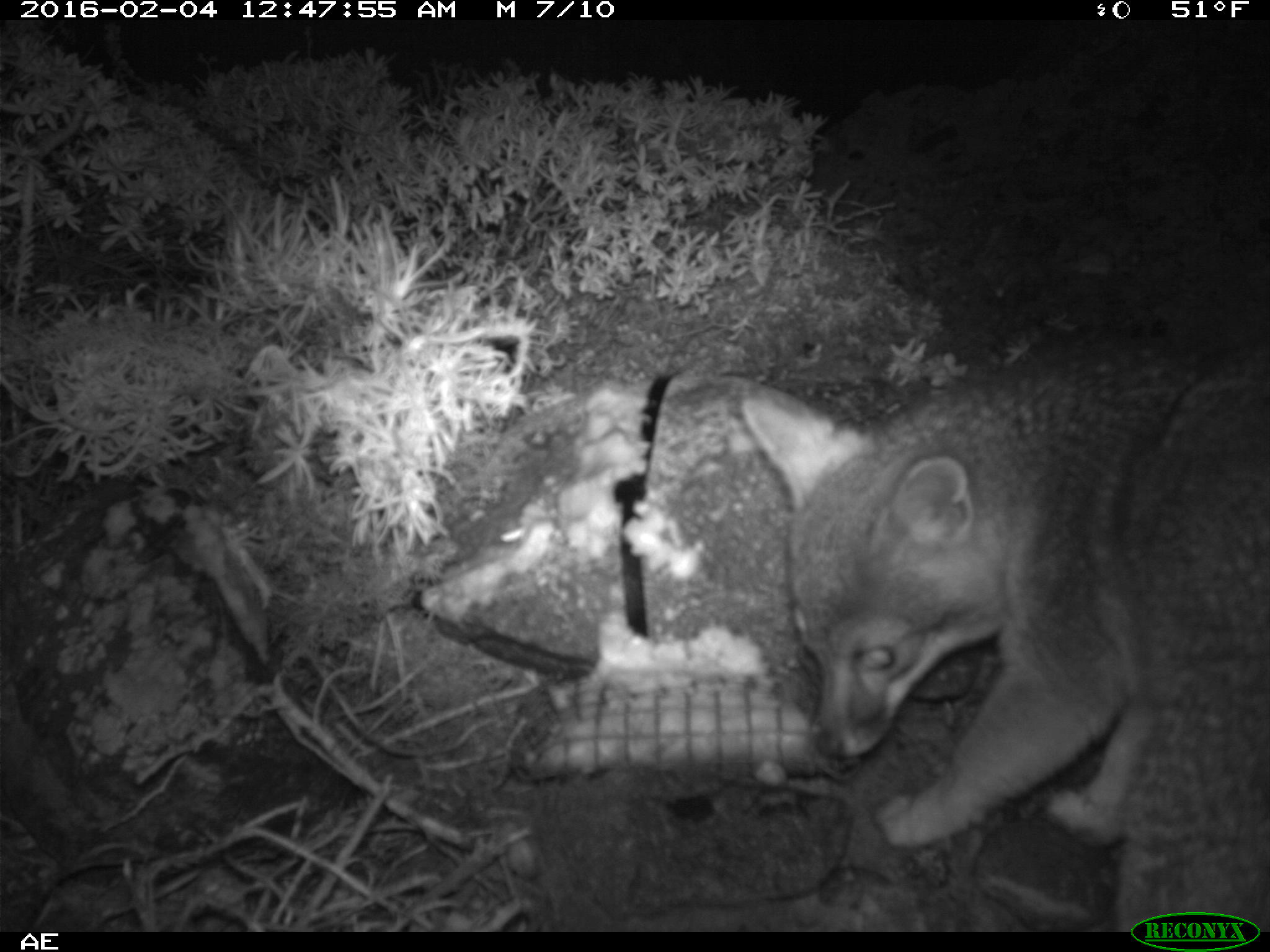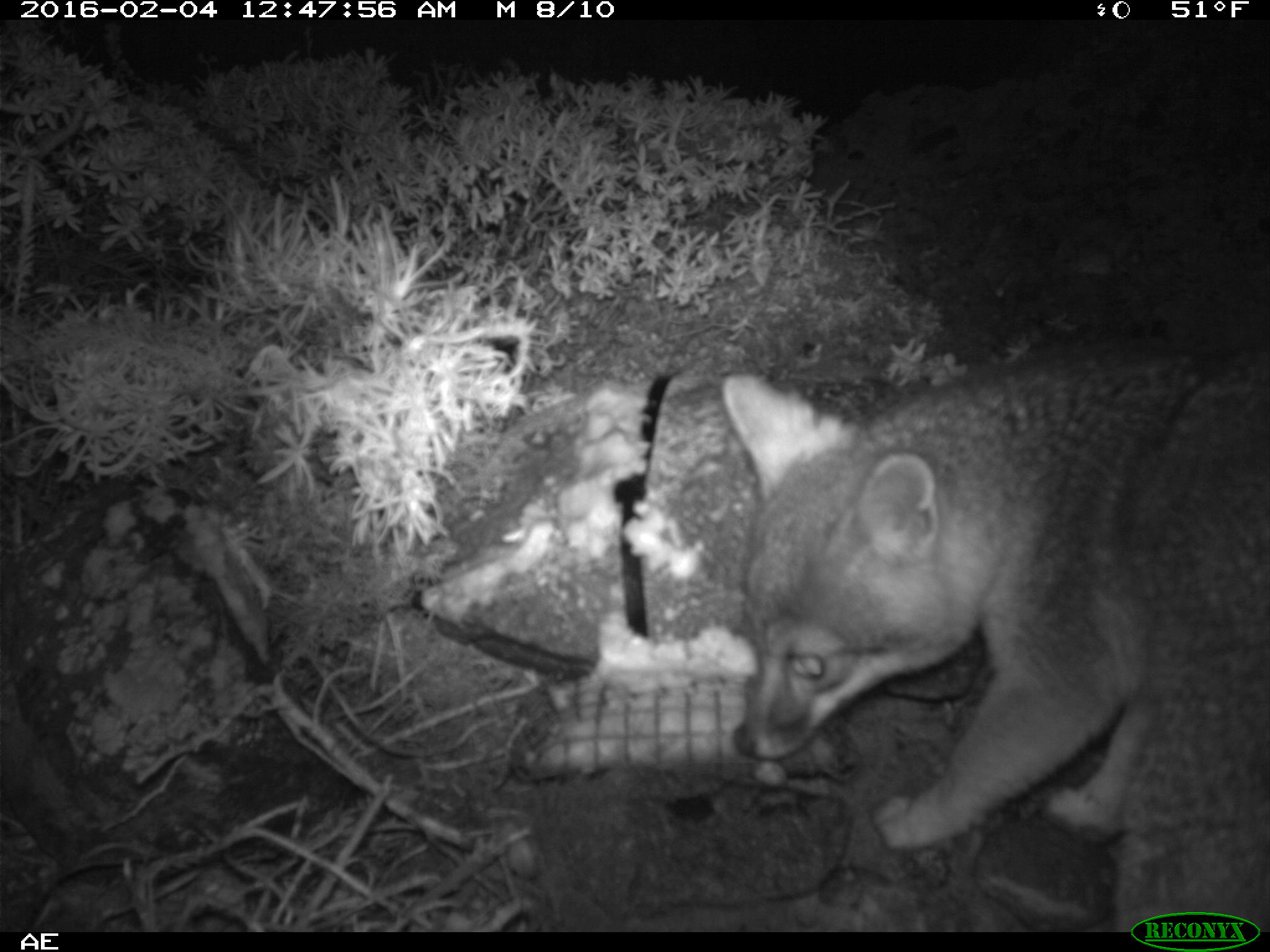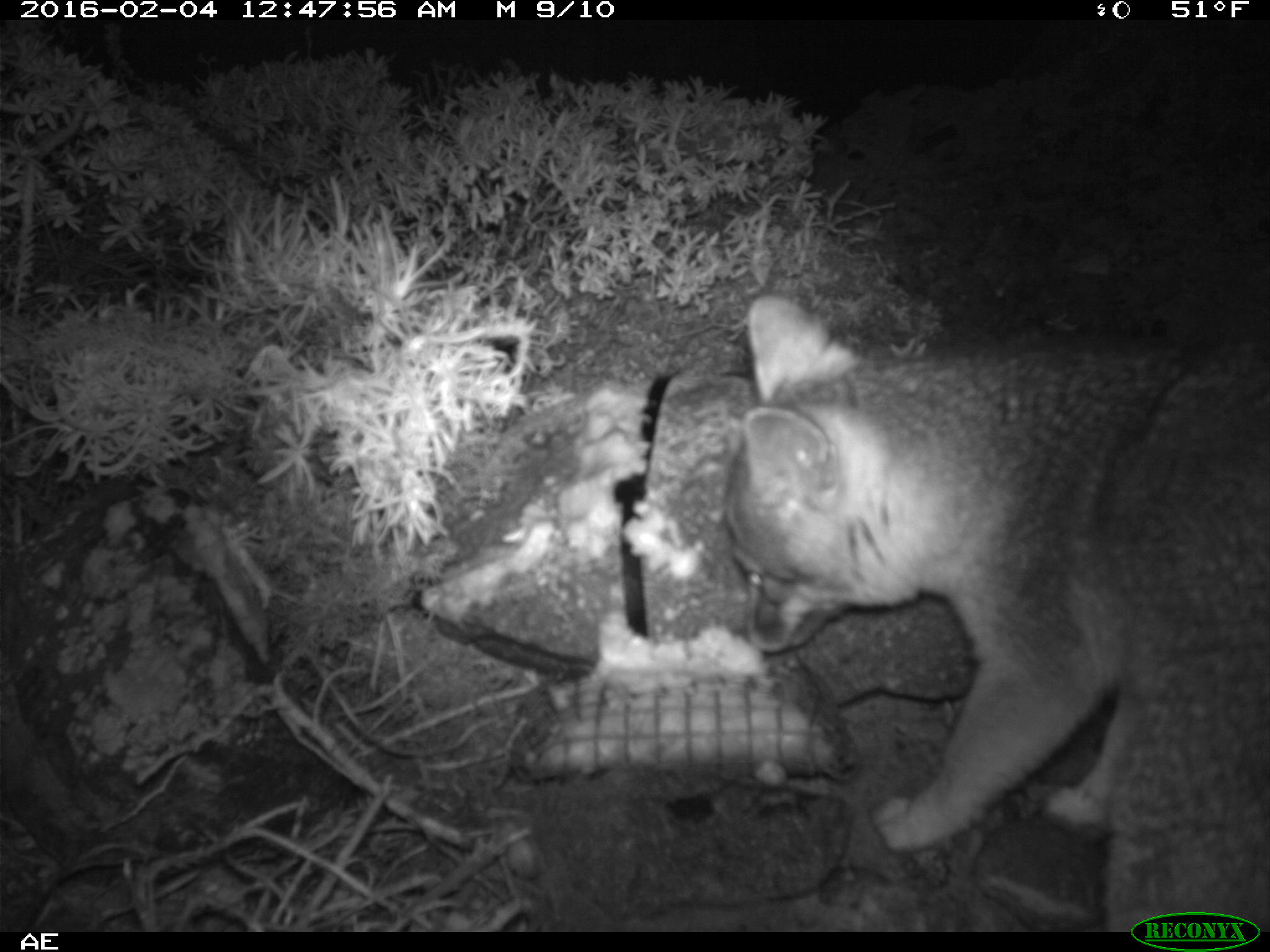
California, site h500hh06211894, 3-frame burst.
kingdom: Animalia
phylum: Chordata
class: Mammalia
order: Carnivora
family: Canidae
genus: Urocyon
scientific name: Urocyon littoralis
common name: island fox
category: fox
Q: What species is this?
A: Fox (island fox) (Urocyon littoralis).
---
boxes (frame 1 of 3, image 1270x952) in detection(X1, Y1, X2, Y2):
fox: detection(737, 332, 1269, 933)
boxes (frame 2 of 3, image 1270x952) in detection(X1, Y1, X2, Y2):
fox: detection(719, 343, 1269, 932)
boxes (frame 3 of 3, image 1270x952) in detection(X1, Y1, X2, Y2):
fox: detection(726, 296, 1269, 932)